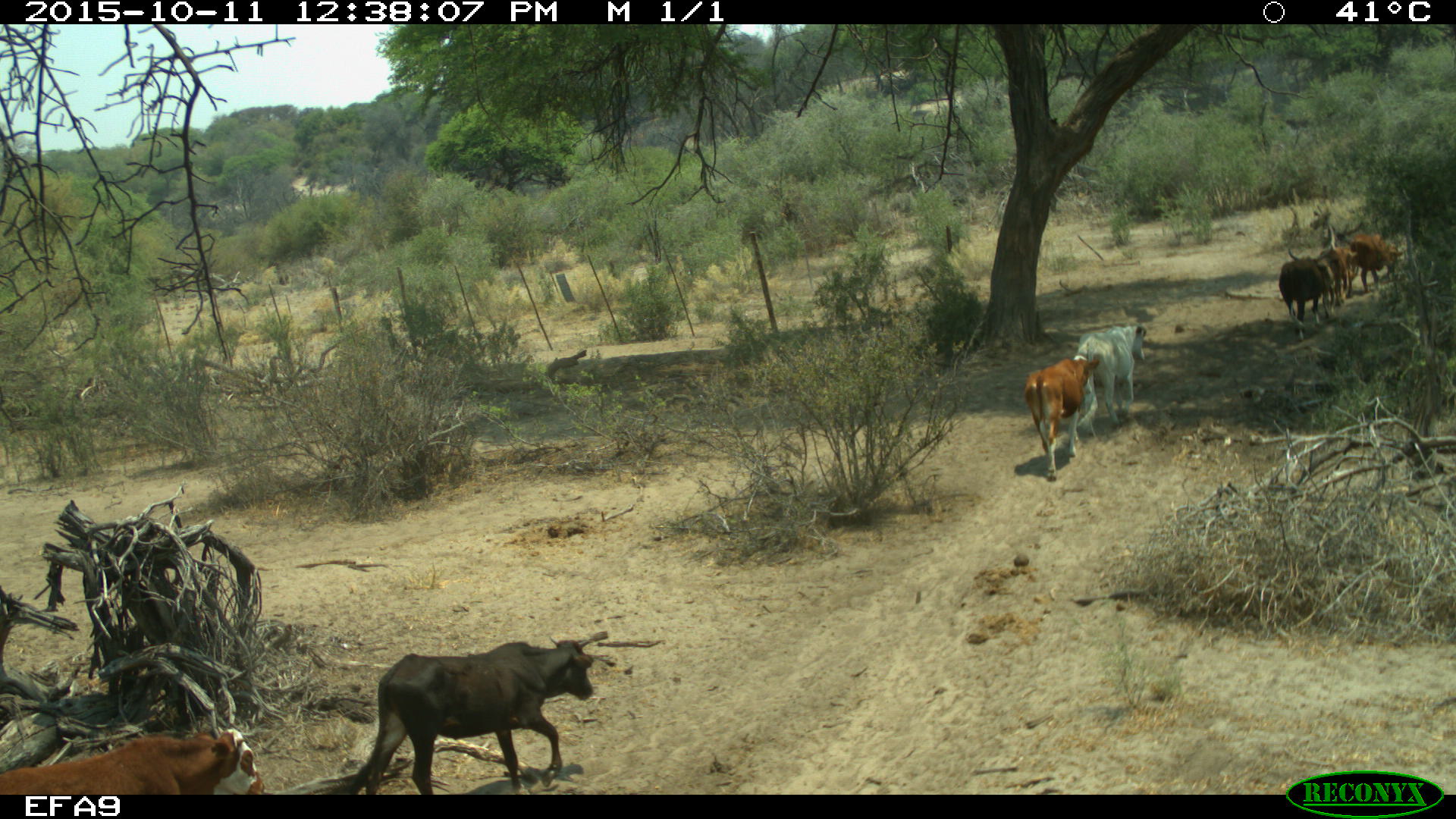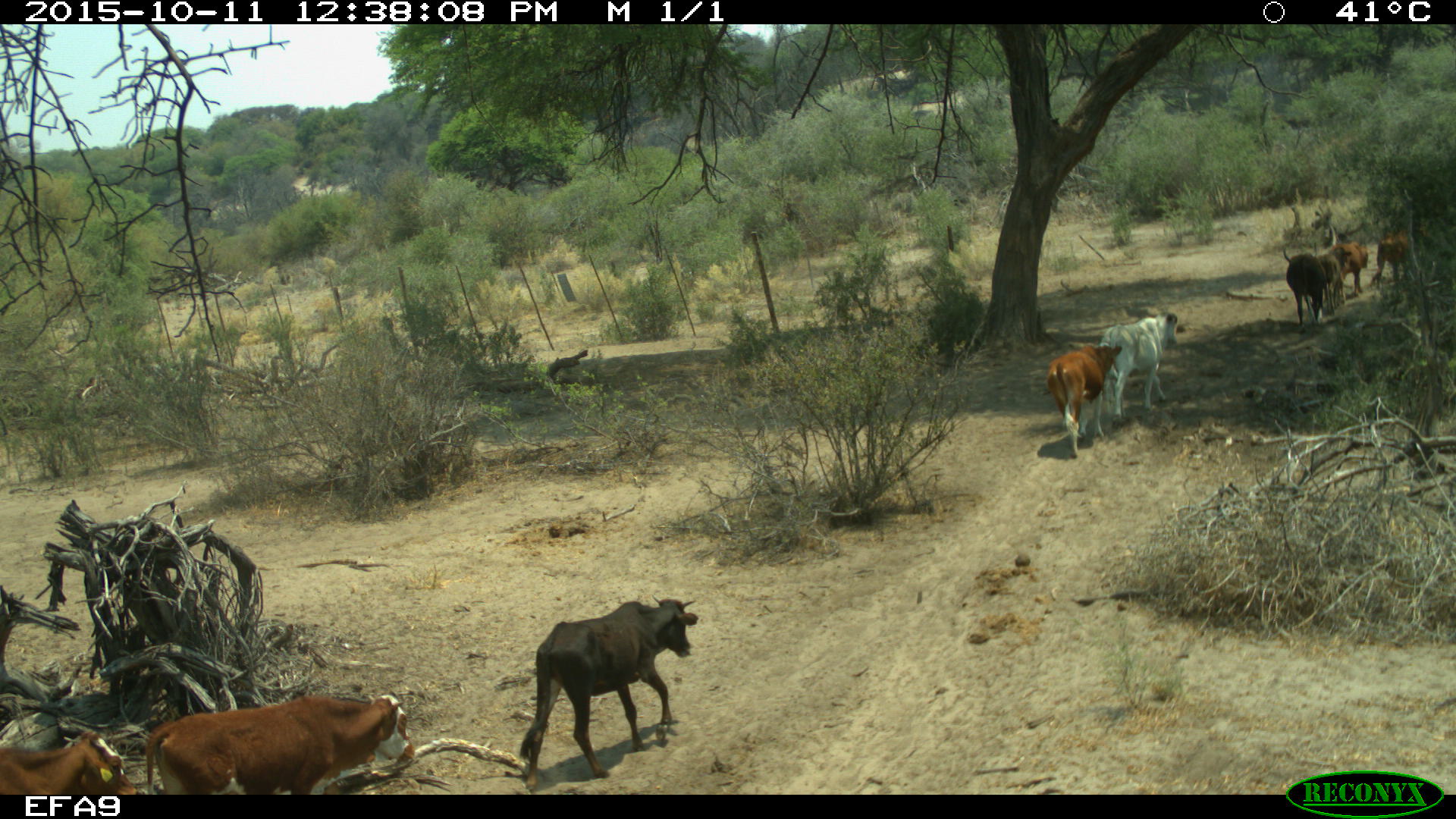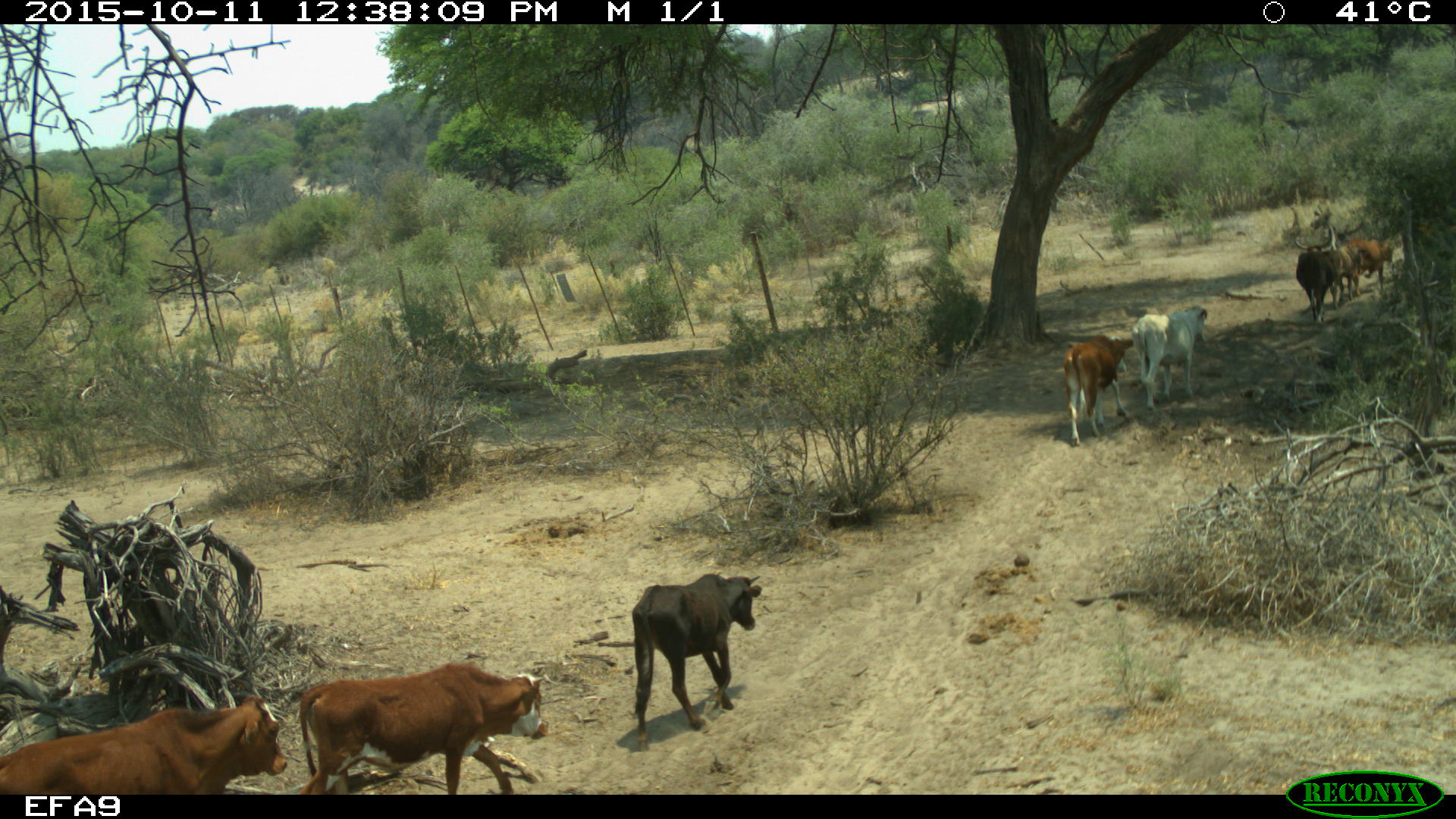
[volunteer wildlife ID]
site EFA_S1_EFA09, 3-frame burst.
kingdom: Animalia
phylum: Chordata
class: Mammalia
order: Artiodactyla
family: Bovidae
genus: Bos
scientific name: Bos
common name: cattle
Cattle (Bos), count 9. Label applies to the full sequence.